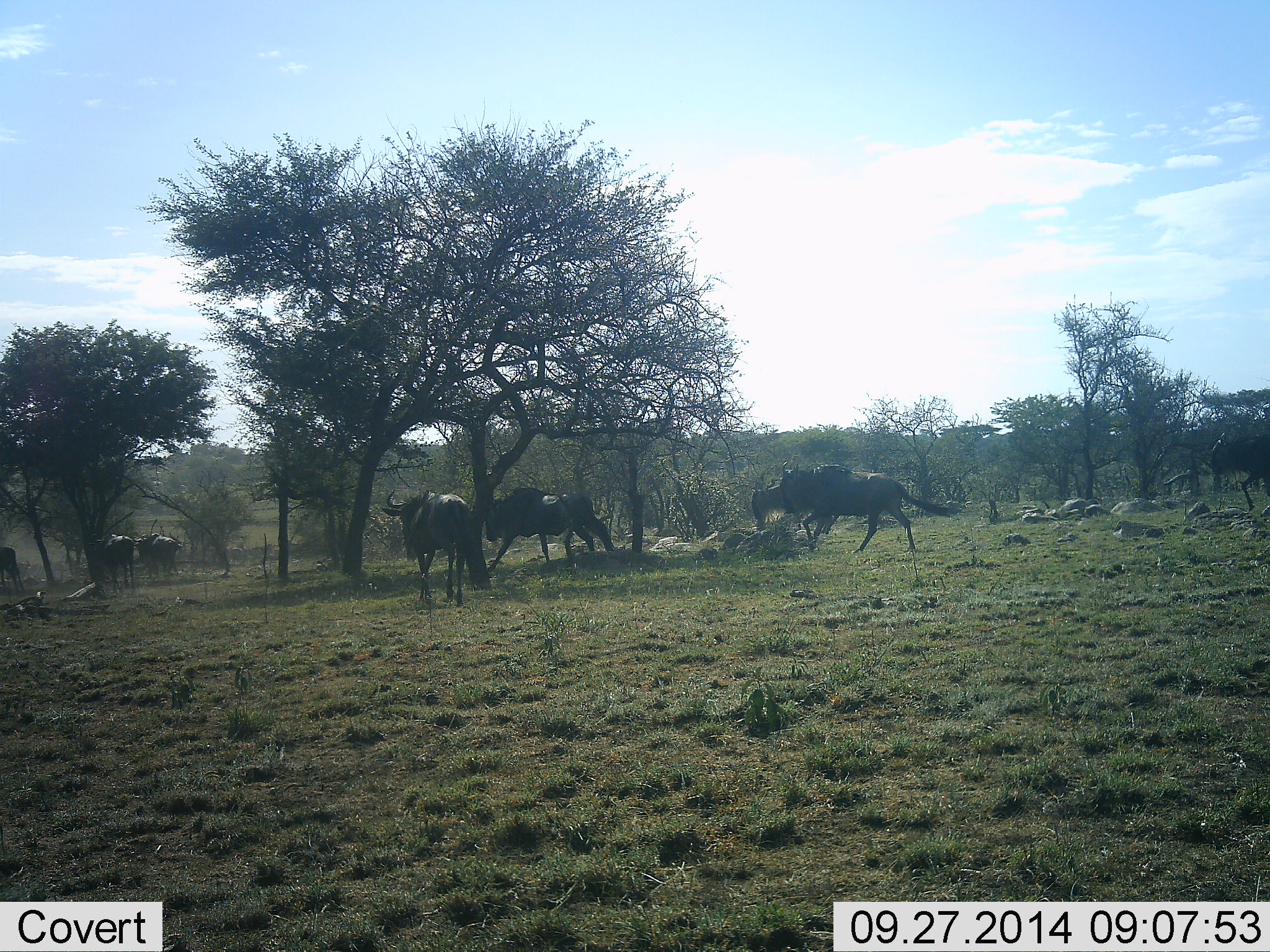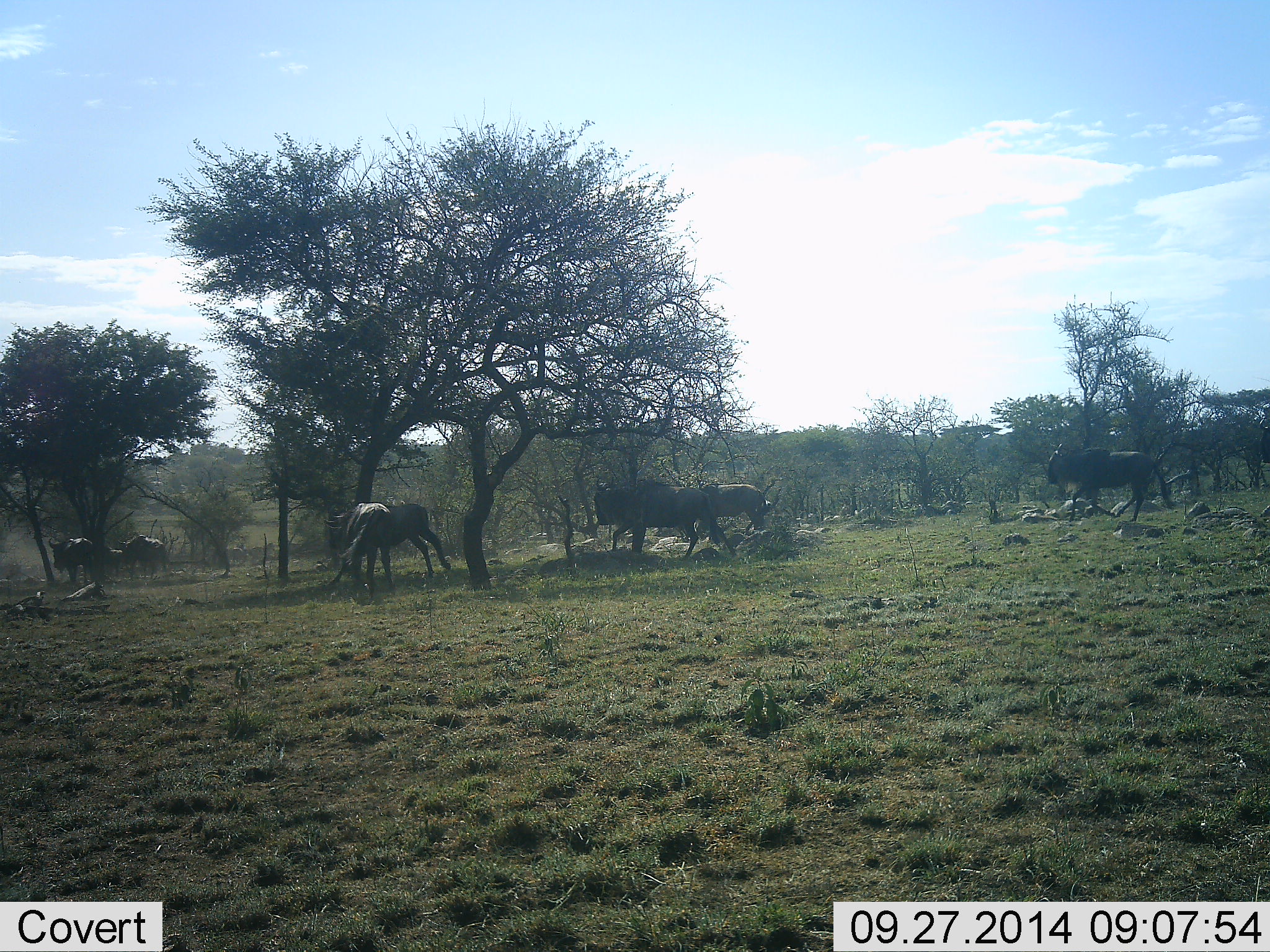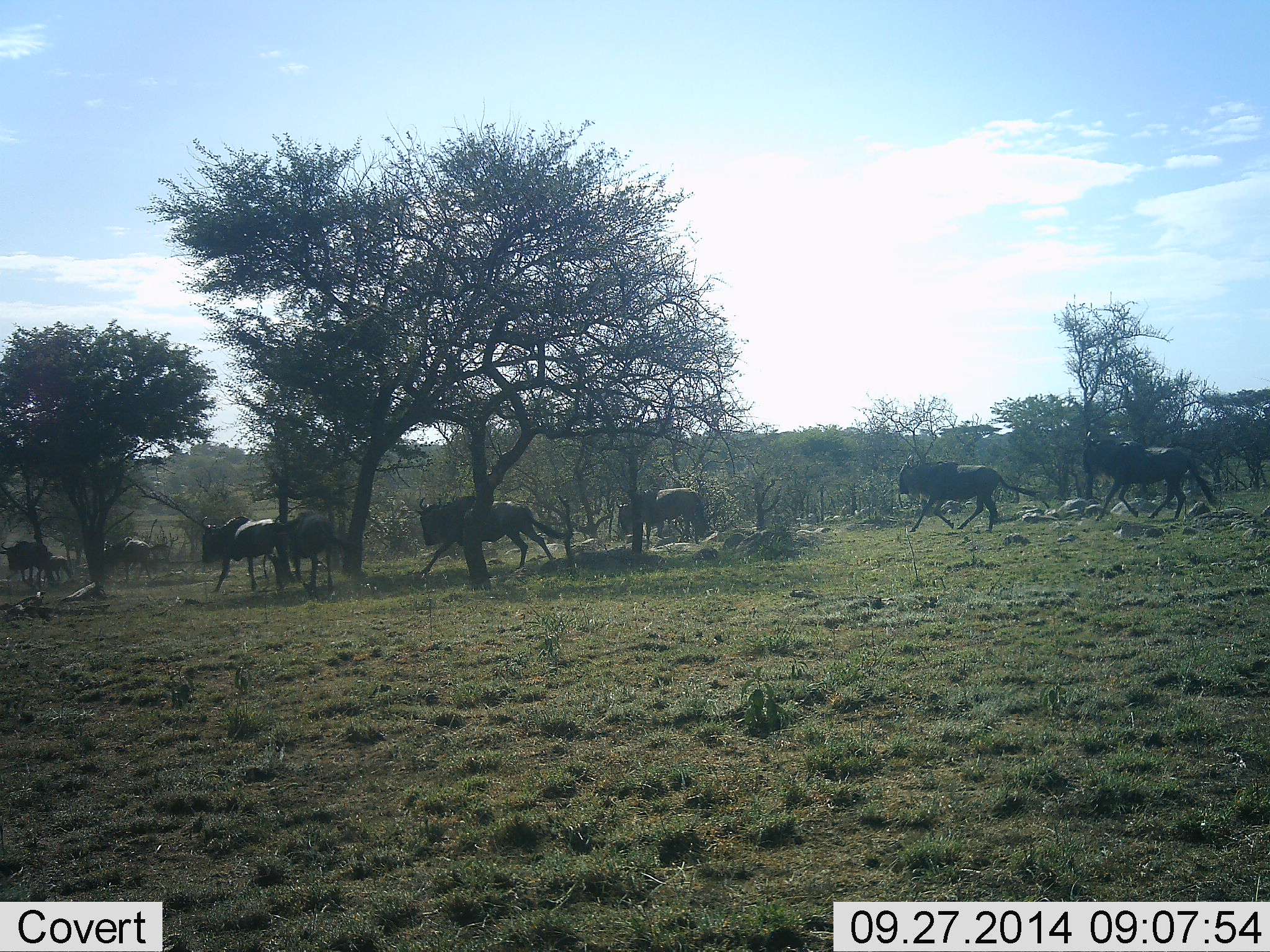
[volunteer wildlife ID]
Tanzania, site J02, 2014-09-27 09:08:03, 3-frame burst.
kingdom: Animalia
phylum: Chordata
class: Mammalia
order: Artiodactyla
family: Bovidae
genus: Connochaetes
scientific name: Connochaetes taurinus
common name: blue wildebeest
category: wildebeest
Wildebeest (blue wildebeest) (Connochaetes taurinus), count 9. Behavior (volunteer vote fractions): standing 20%, resting 0%, moving 90%, interacting 0%. Young present (vote fraction): 10%. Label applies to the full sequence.